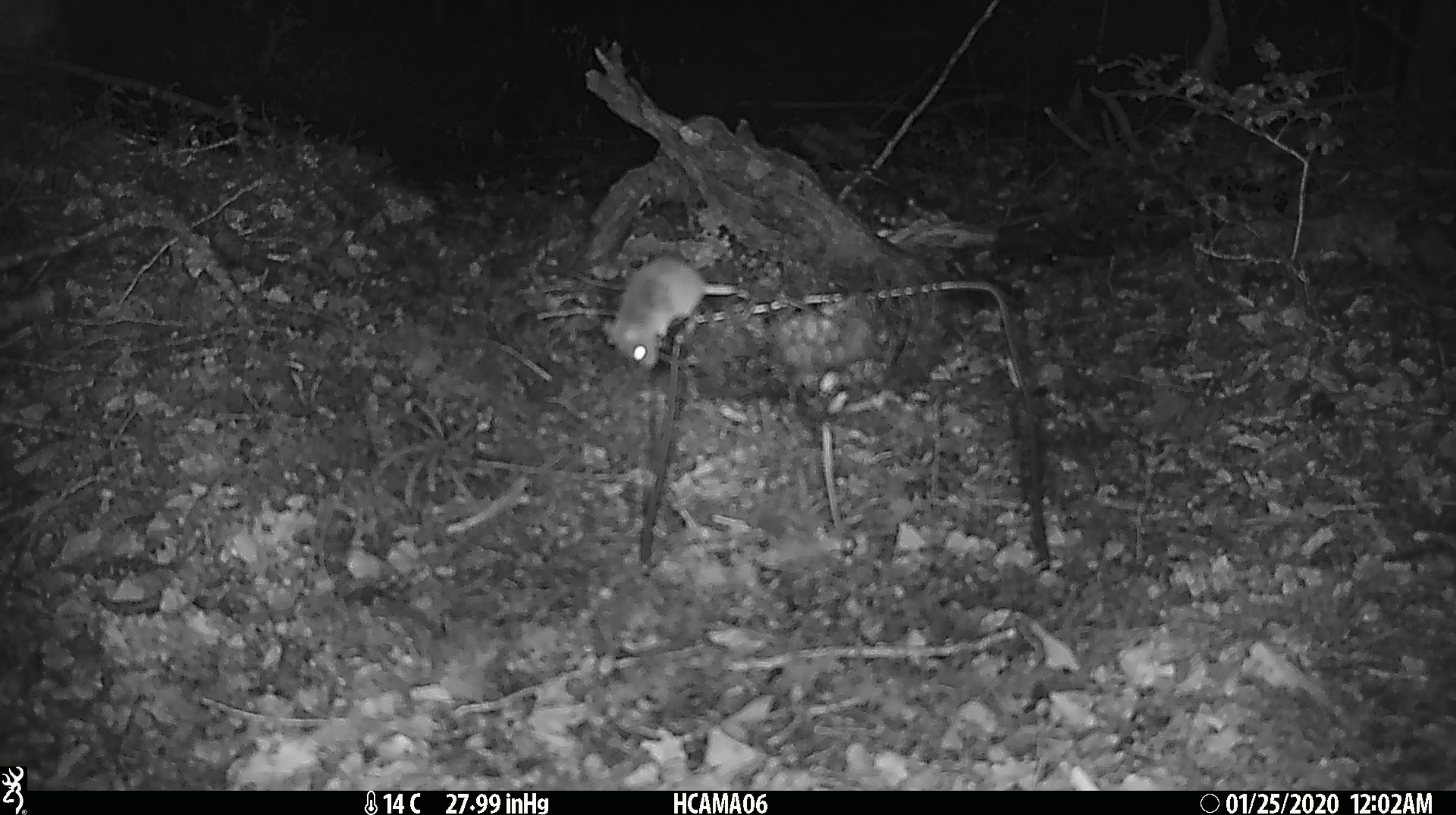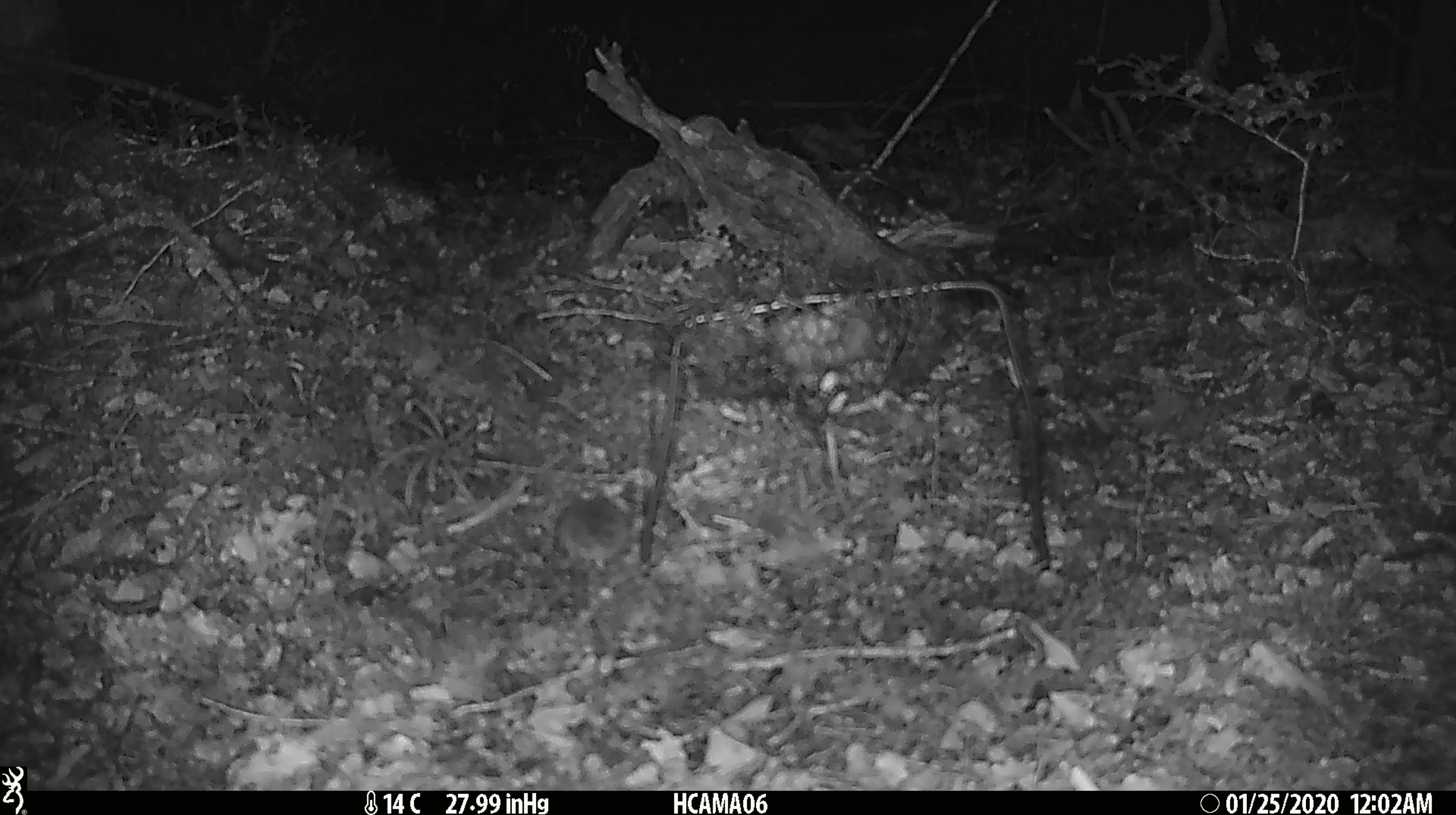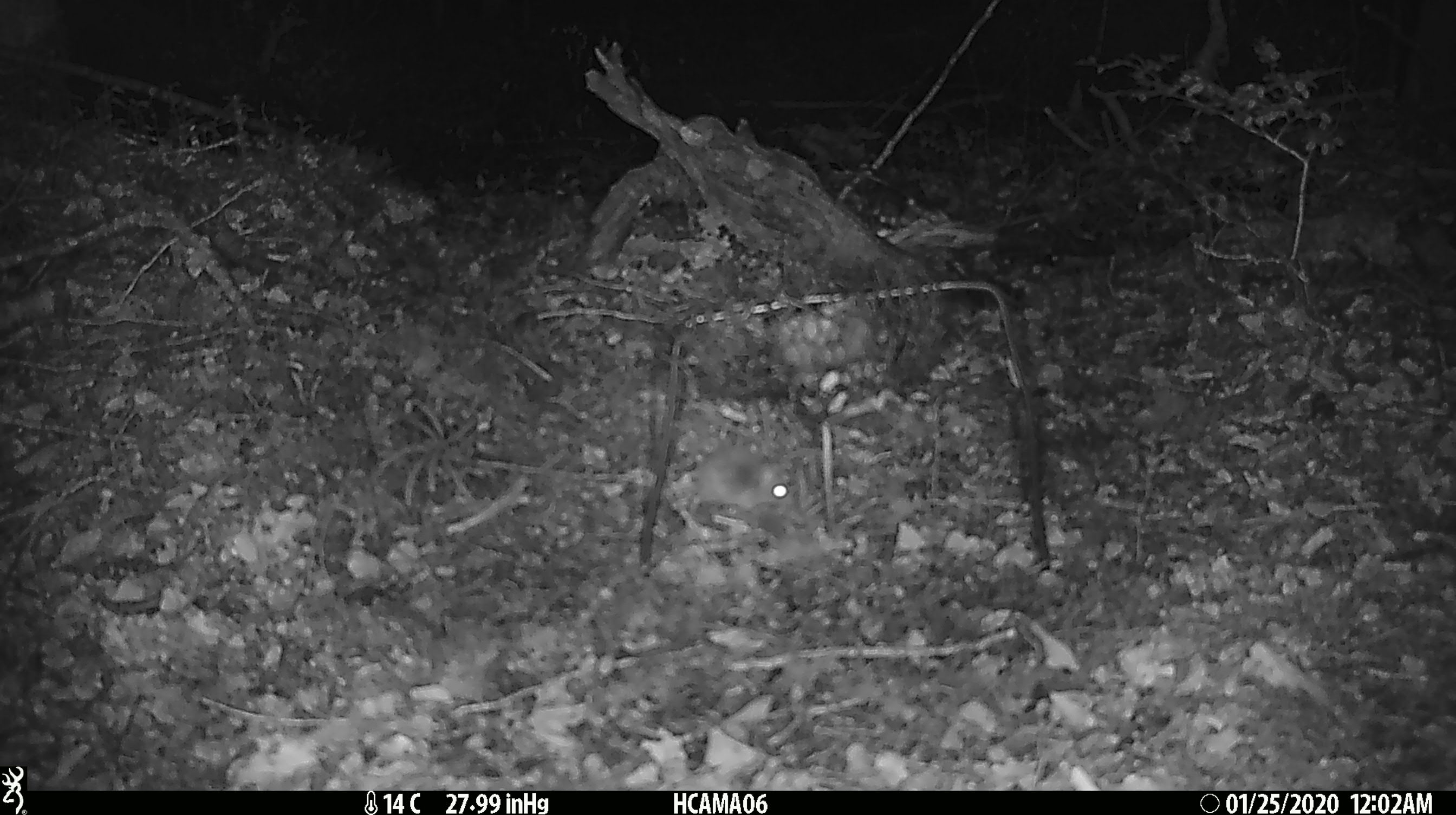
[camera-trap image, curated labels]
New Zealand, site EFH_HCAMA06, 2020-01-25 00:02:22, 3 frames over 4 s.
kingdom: Animalia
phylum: Chordata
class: Mammalia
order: Rodentia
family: Muridae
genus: Mus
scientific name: Mus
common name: mouse